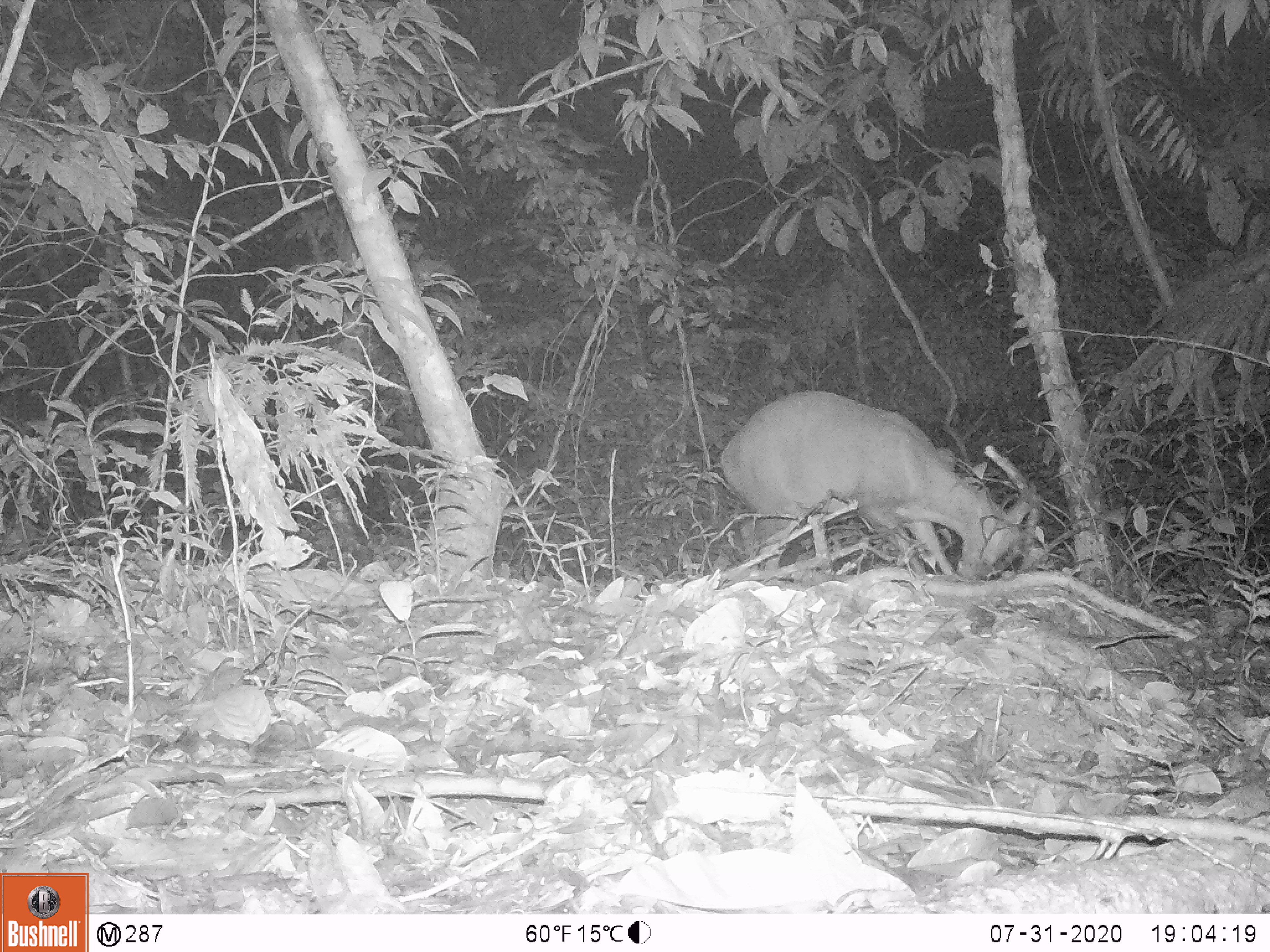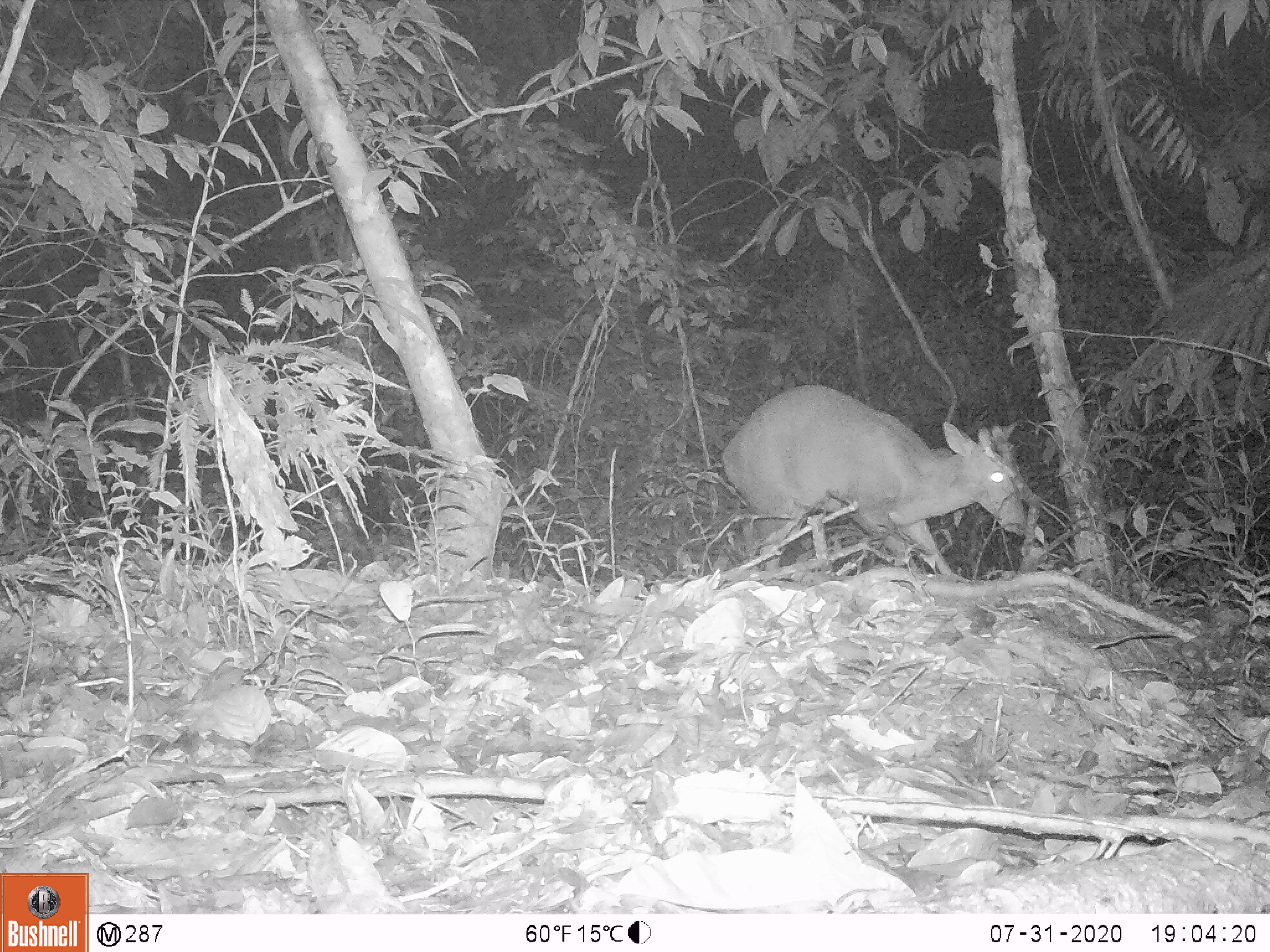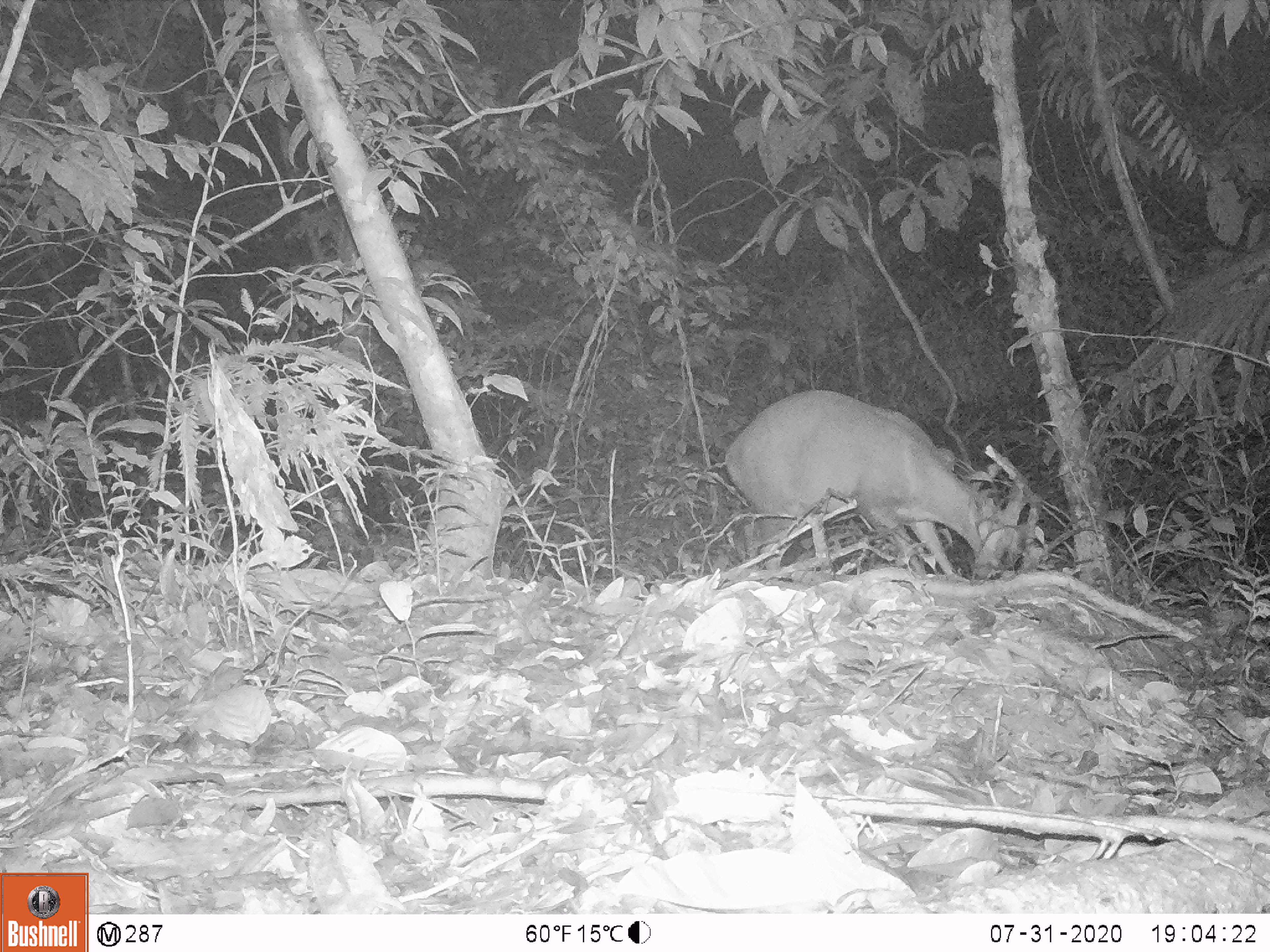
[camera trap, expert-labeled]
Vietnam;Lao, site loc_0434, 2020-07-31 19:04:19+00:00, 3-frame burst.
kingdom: Animalia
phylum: Chordata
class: Mammalia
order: Artiodactyla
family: Cervidae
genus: Muntiacus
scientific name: Muntiacus rooseveltorum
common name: roosevelt's muntjac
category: roosevelts muntjac group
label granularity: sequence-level